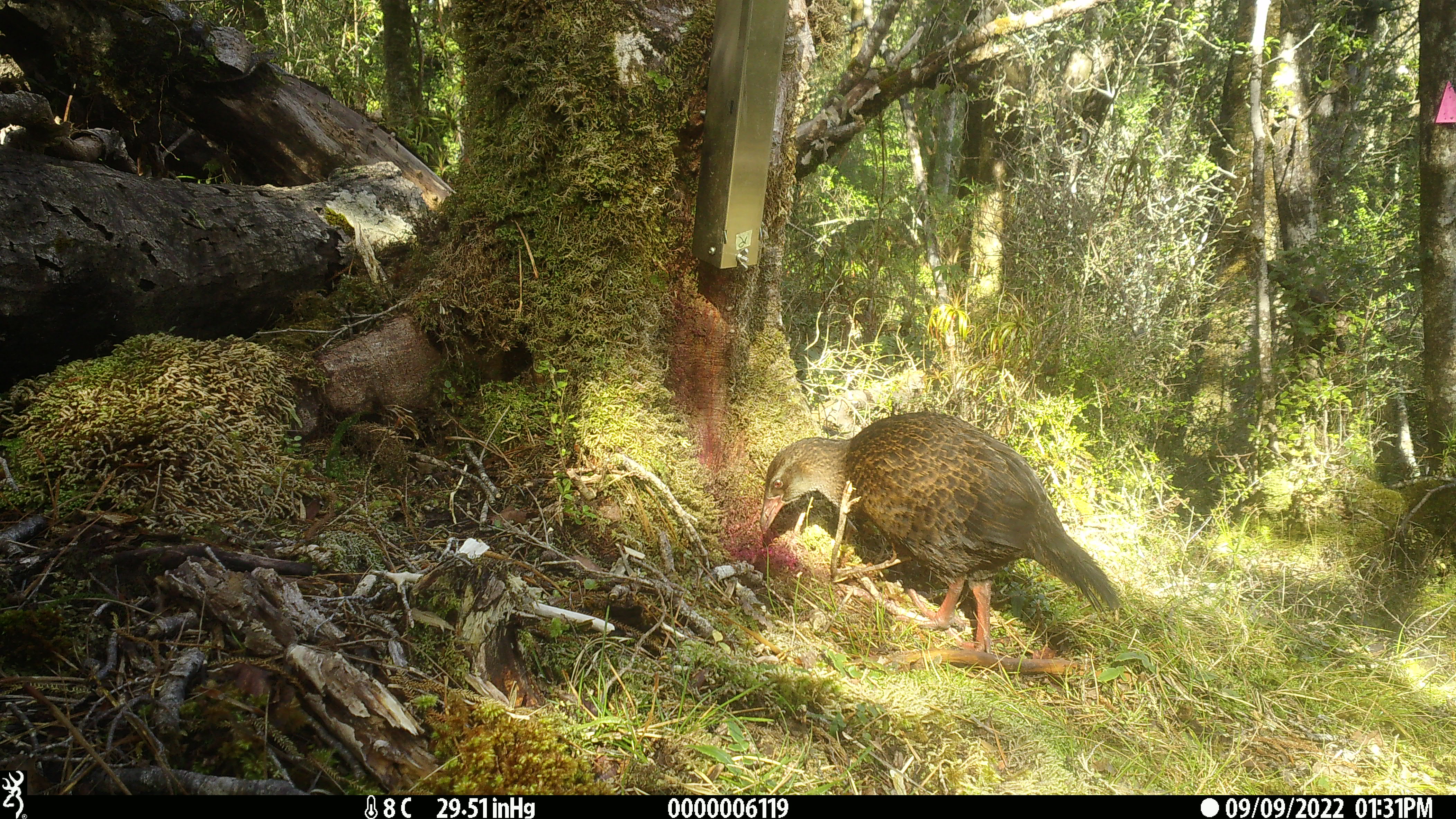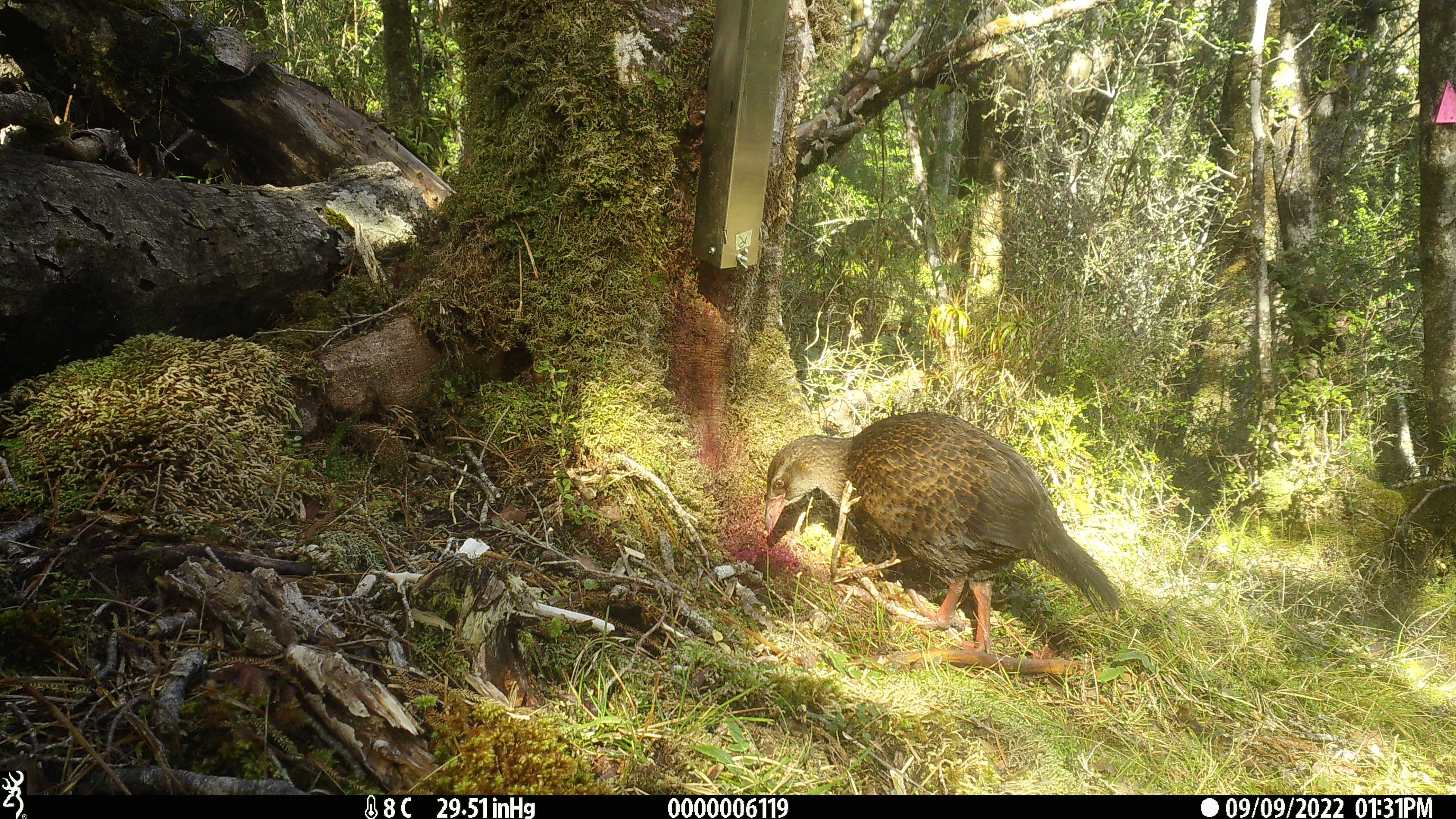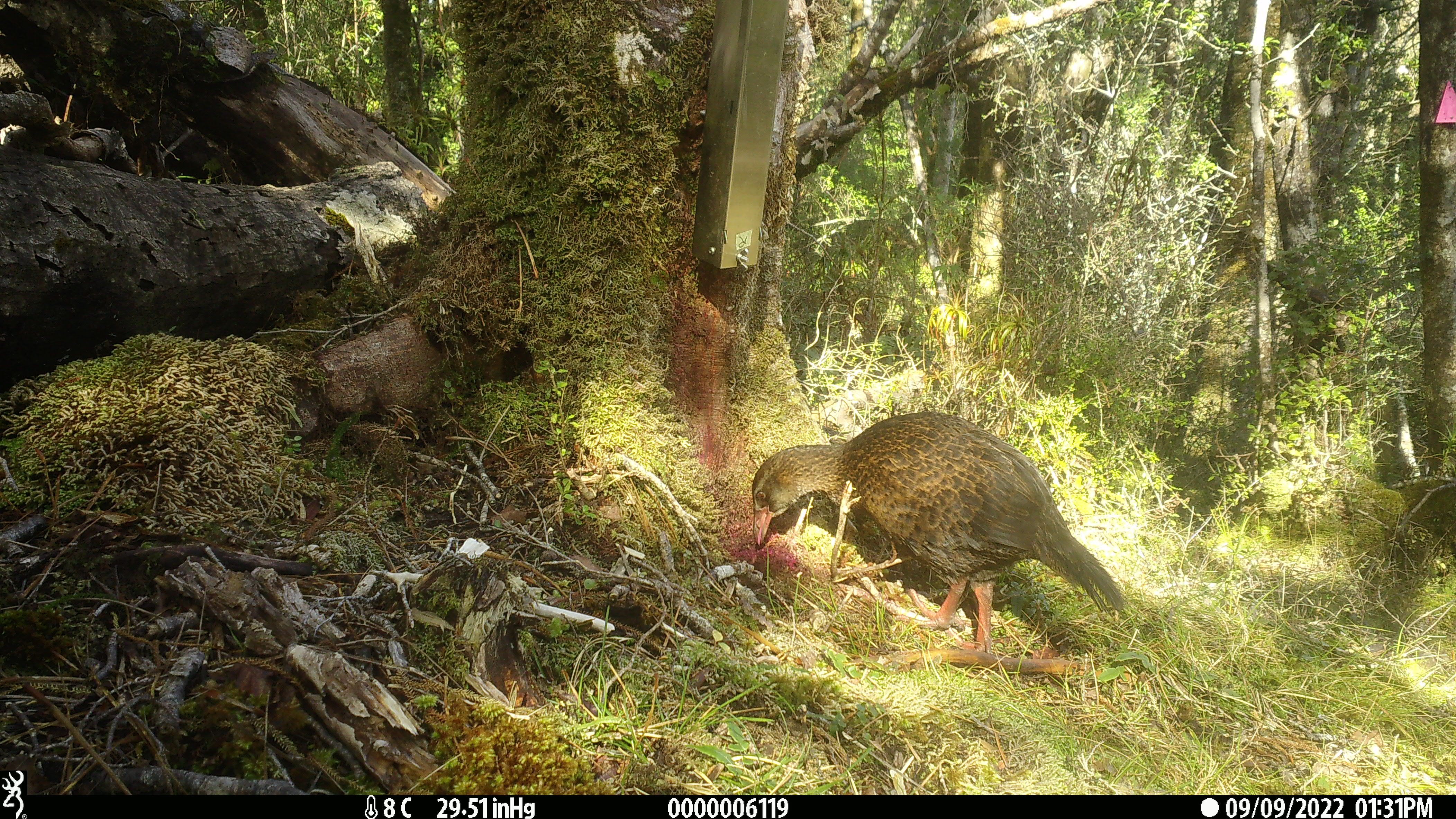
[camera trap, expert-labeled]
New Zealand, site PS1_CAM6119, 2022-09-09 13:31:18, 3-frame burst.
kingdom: Animalia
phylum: Chordata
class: Aves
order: Gruiformes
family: Rallidae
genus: Gallirallus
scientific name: Gallirallus australis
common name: weka